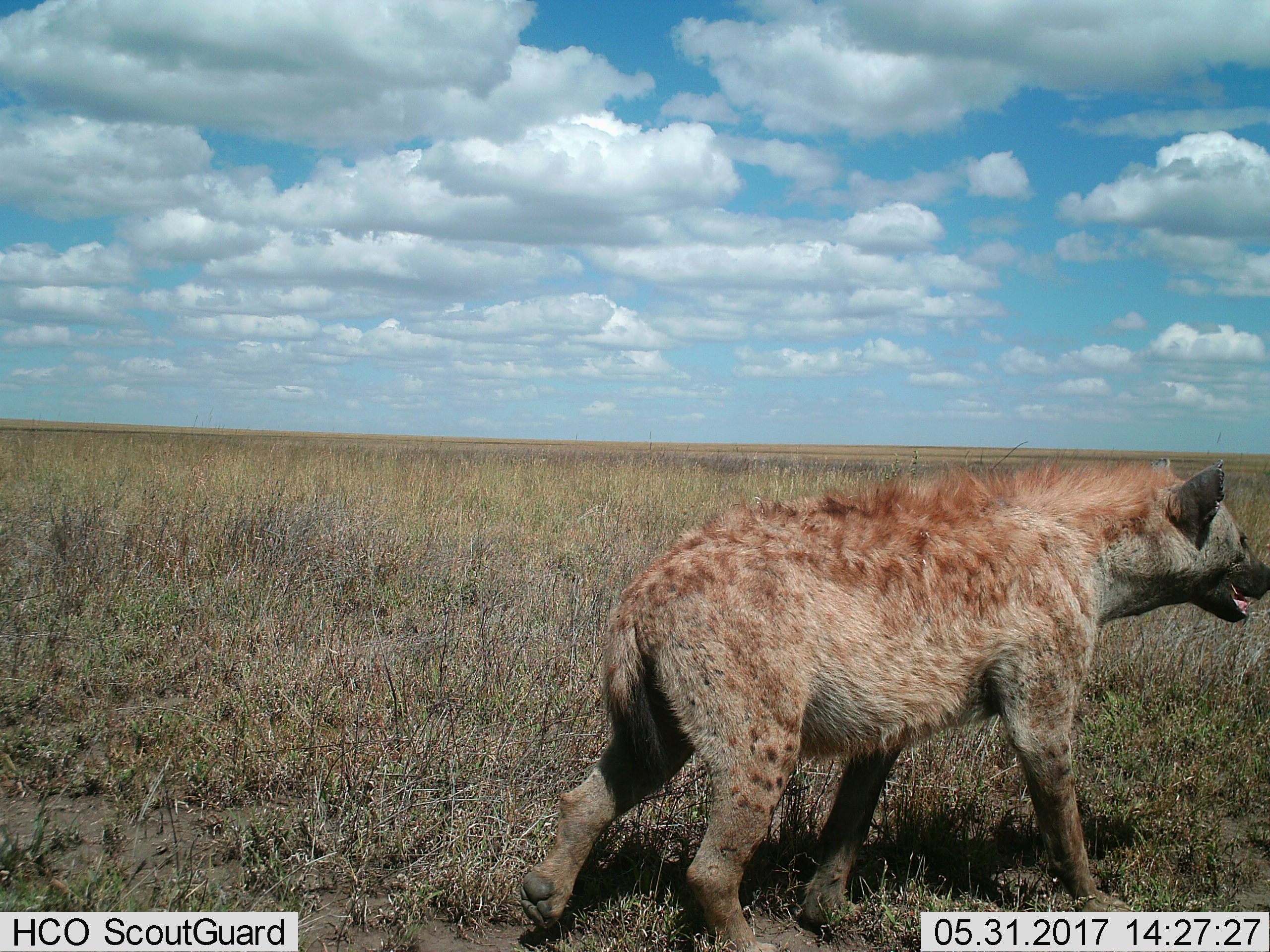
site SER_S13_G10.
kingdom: Animalia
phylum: Chordata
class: Mammalia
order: Carnivora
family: Hyaenidae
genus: Crocuta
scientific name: Crocuta crocuta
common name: spotted hyena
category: hyenaspotted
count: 1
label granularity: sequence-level